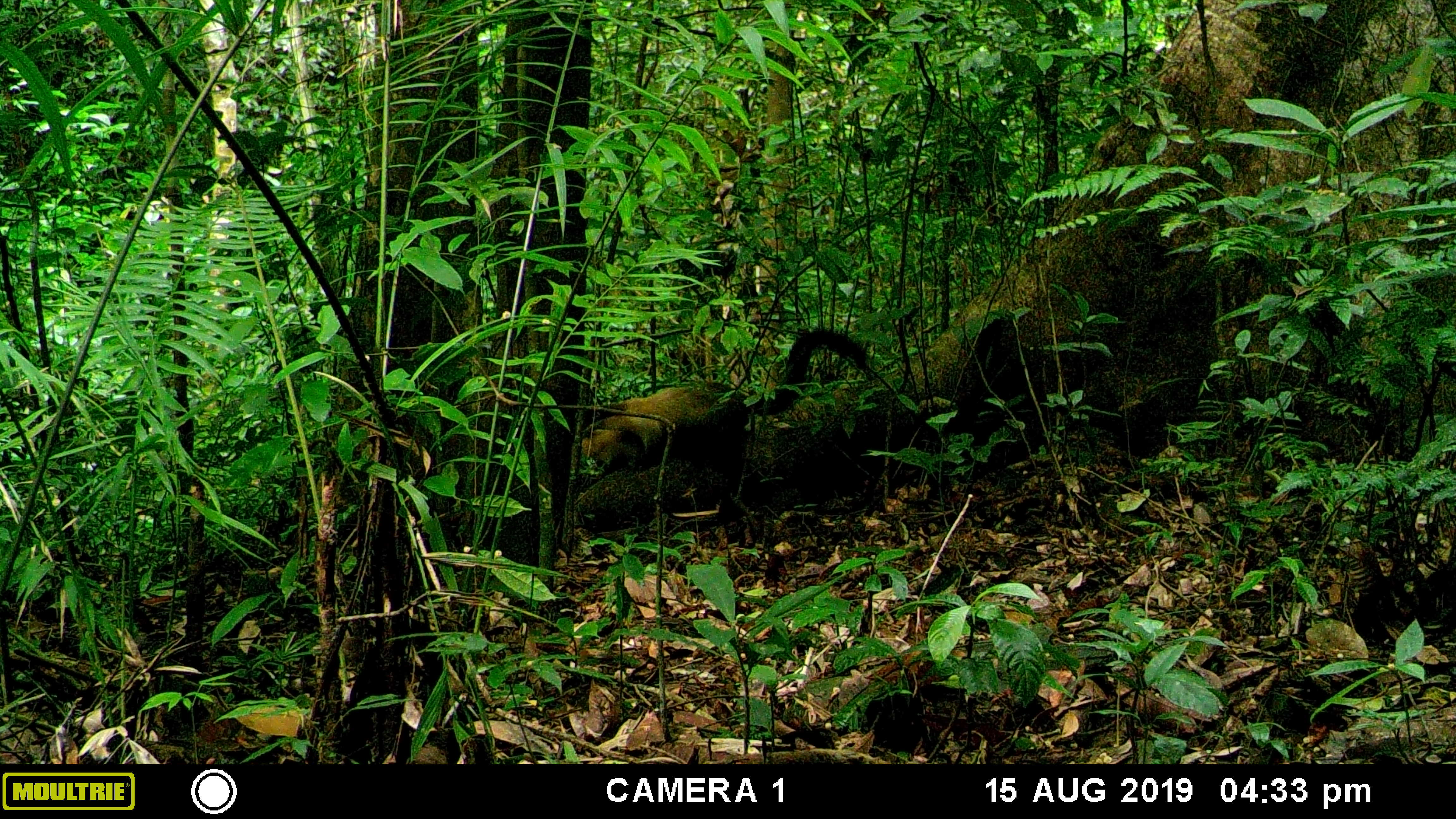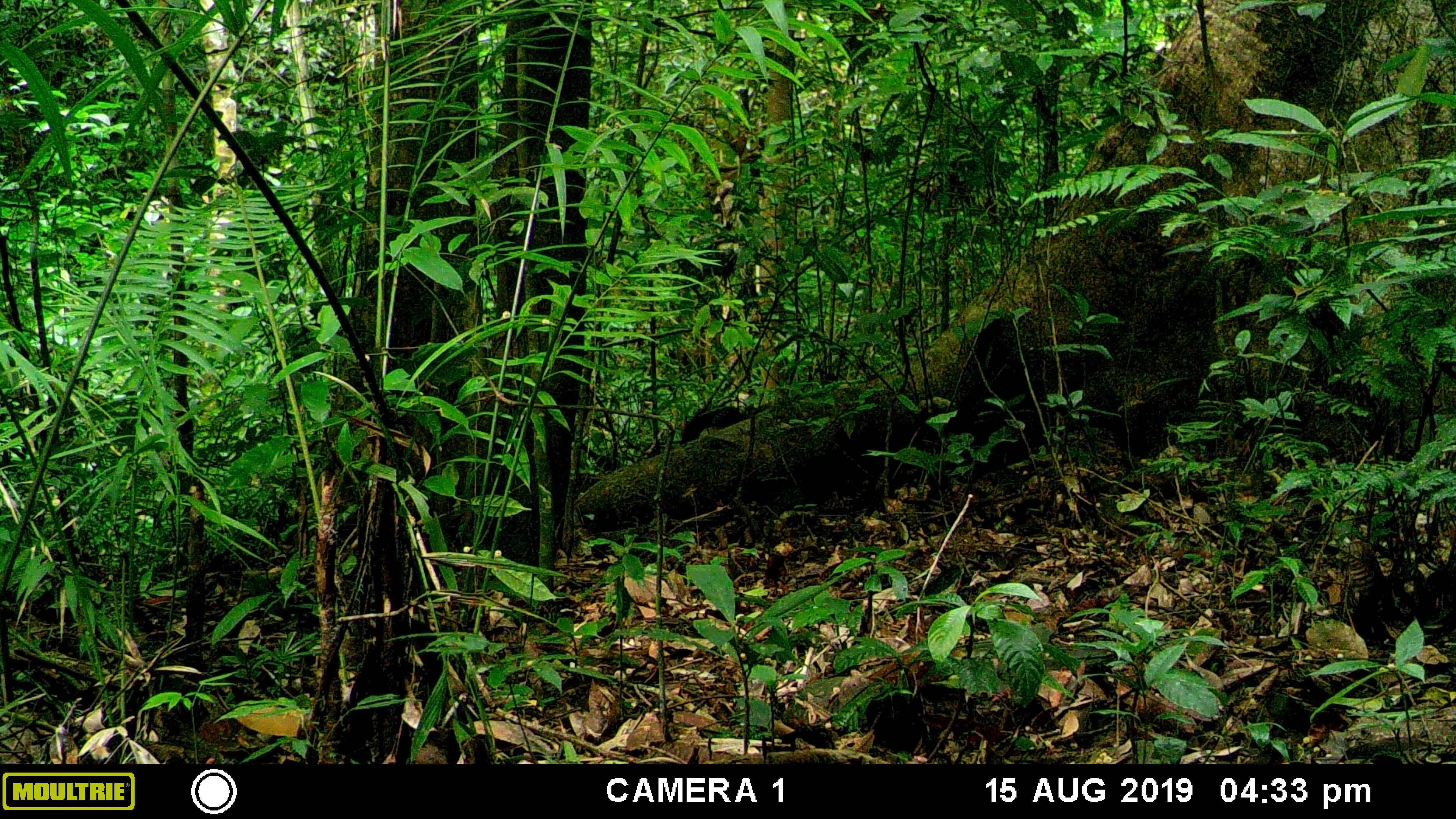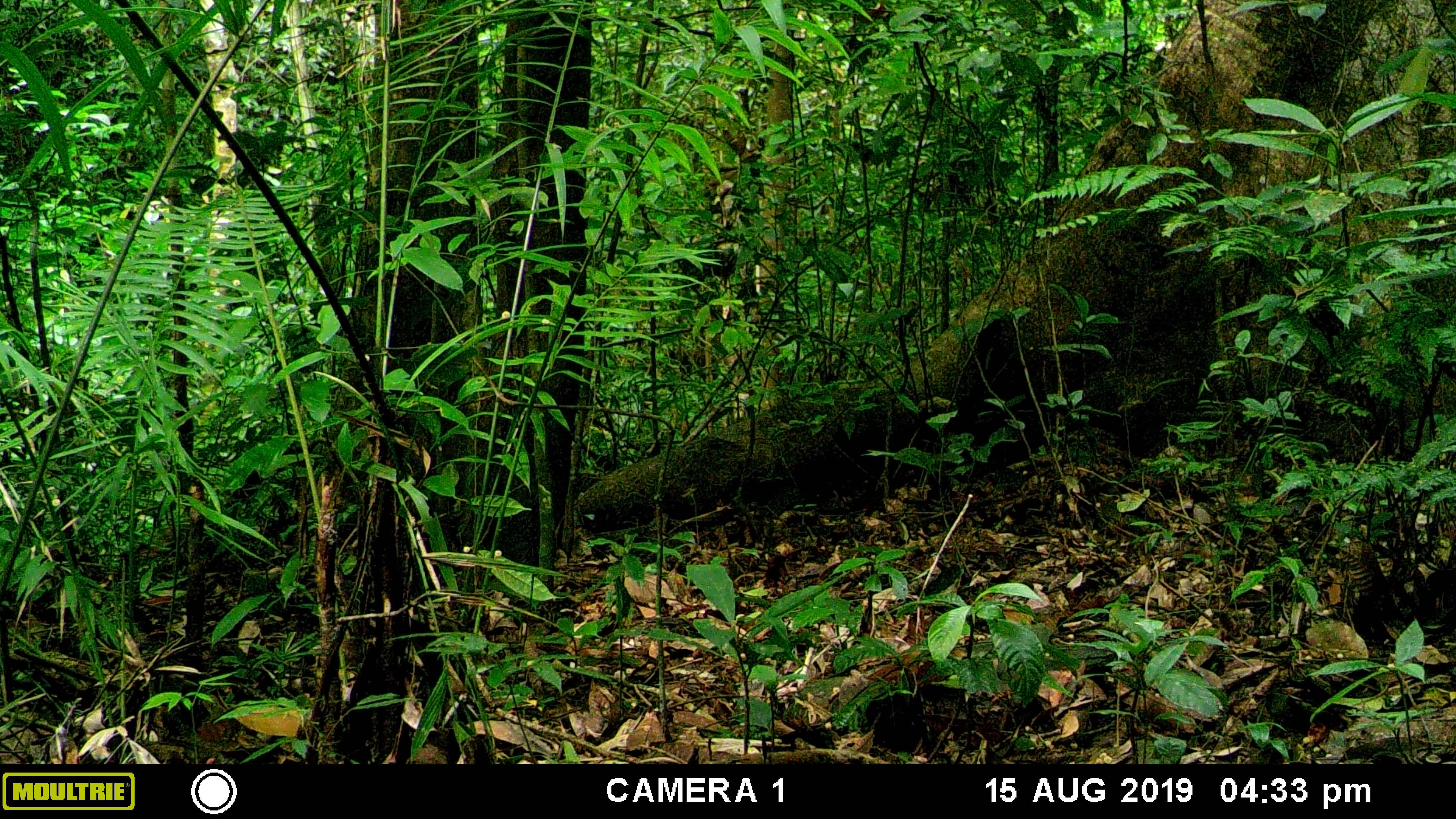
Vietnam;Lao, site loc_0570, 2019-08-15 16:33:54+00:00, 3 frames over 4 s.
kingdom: Animalia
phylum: Chordata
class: Mammalia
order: Carnivora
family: Mustelidae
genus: Martes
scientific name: Martes flavigula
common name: yellow-throated marten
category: yellow throated marten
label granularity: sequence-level